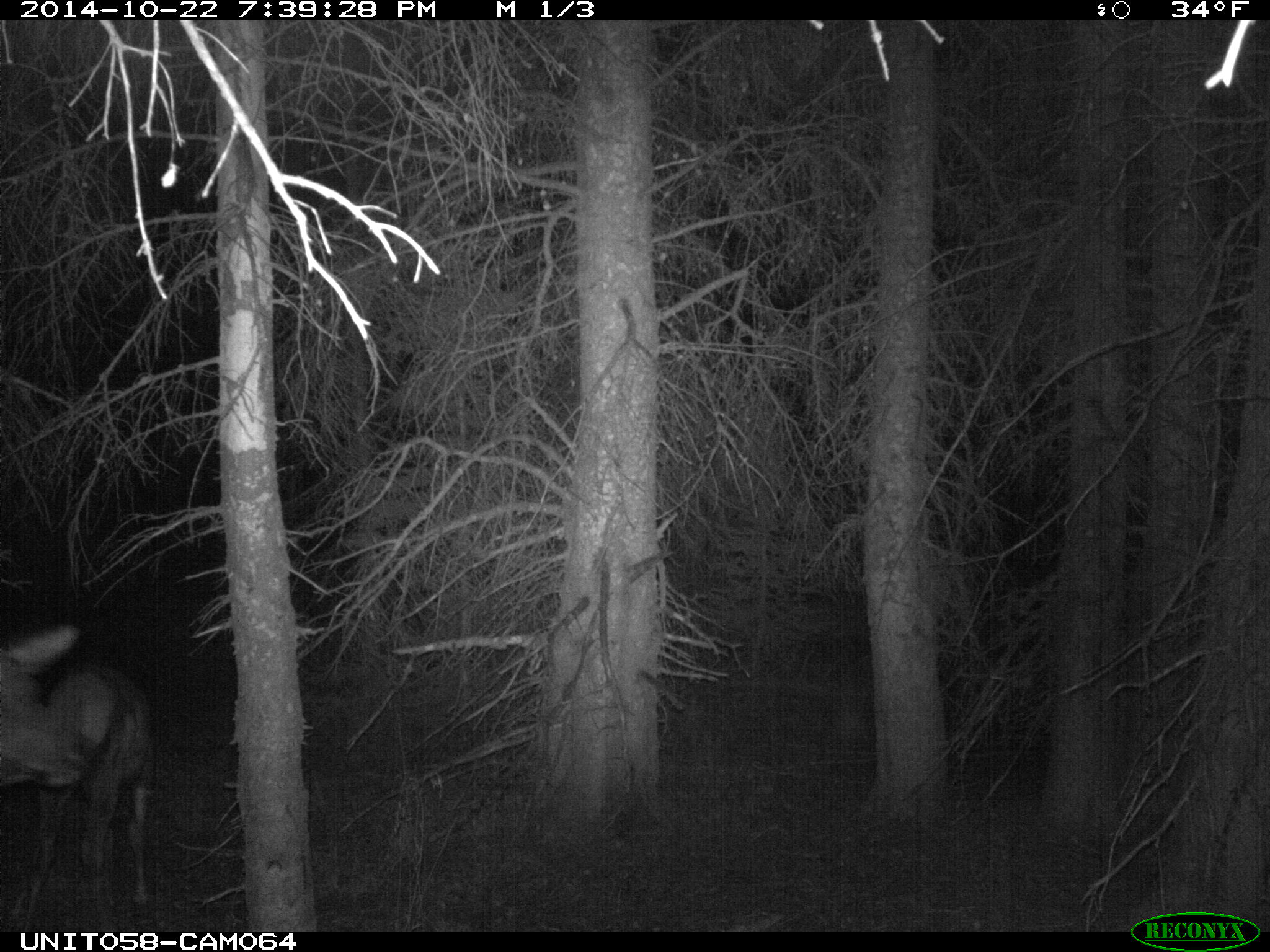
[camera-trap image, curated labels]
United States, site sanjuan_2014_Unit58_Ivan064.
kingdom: Animalia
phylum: Chordata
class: Mammalia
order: Artiodactyla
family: Cervidae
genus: Cervus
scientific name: Cervus elaphus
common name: red deer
Cervus elaphus (red deer).